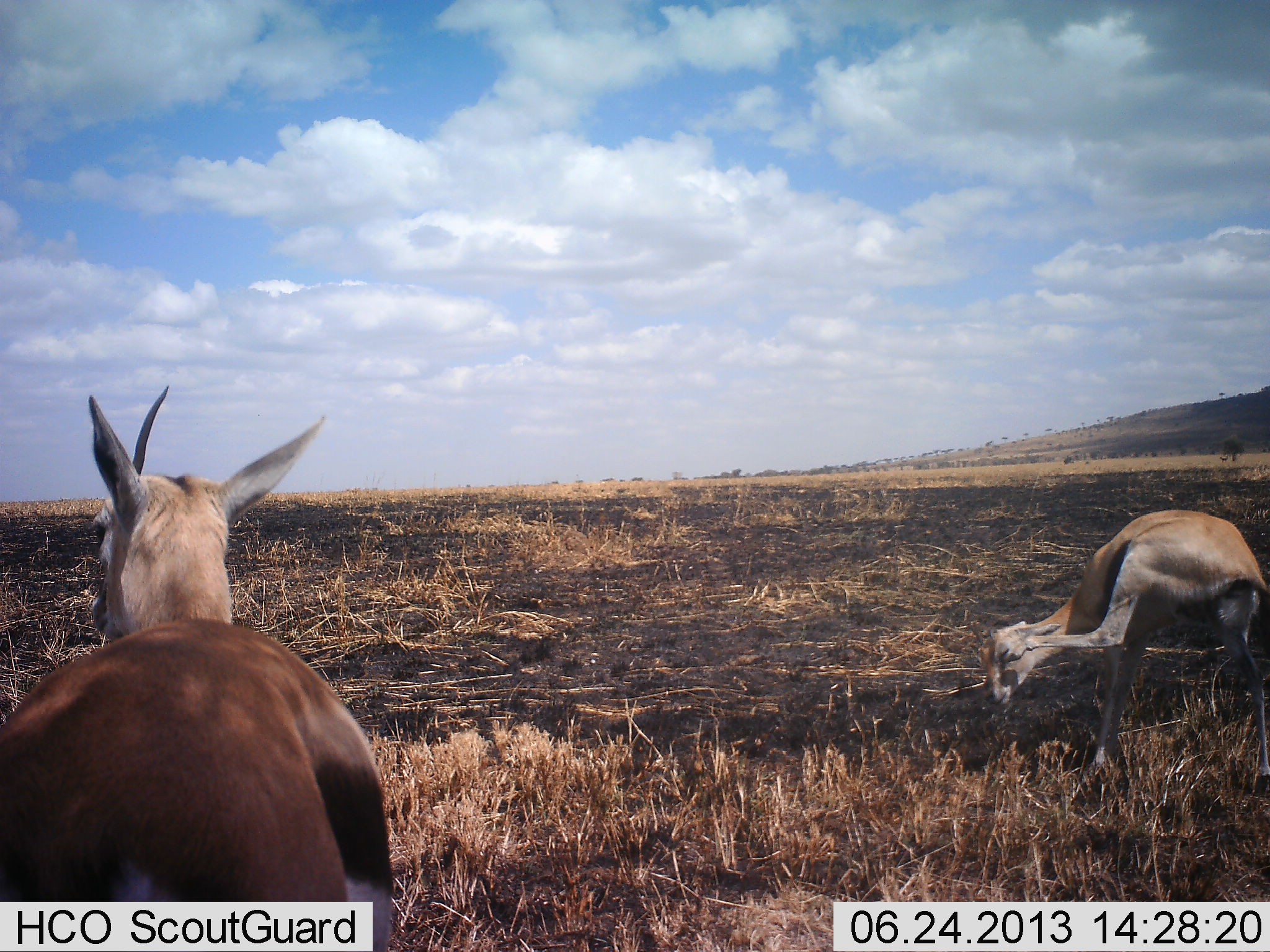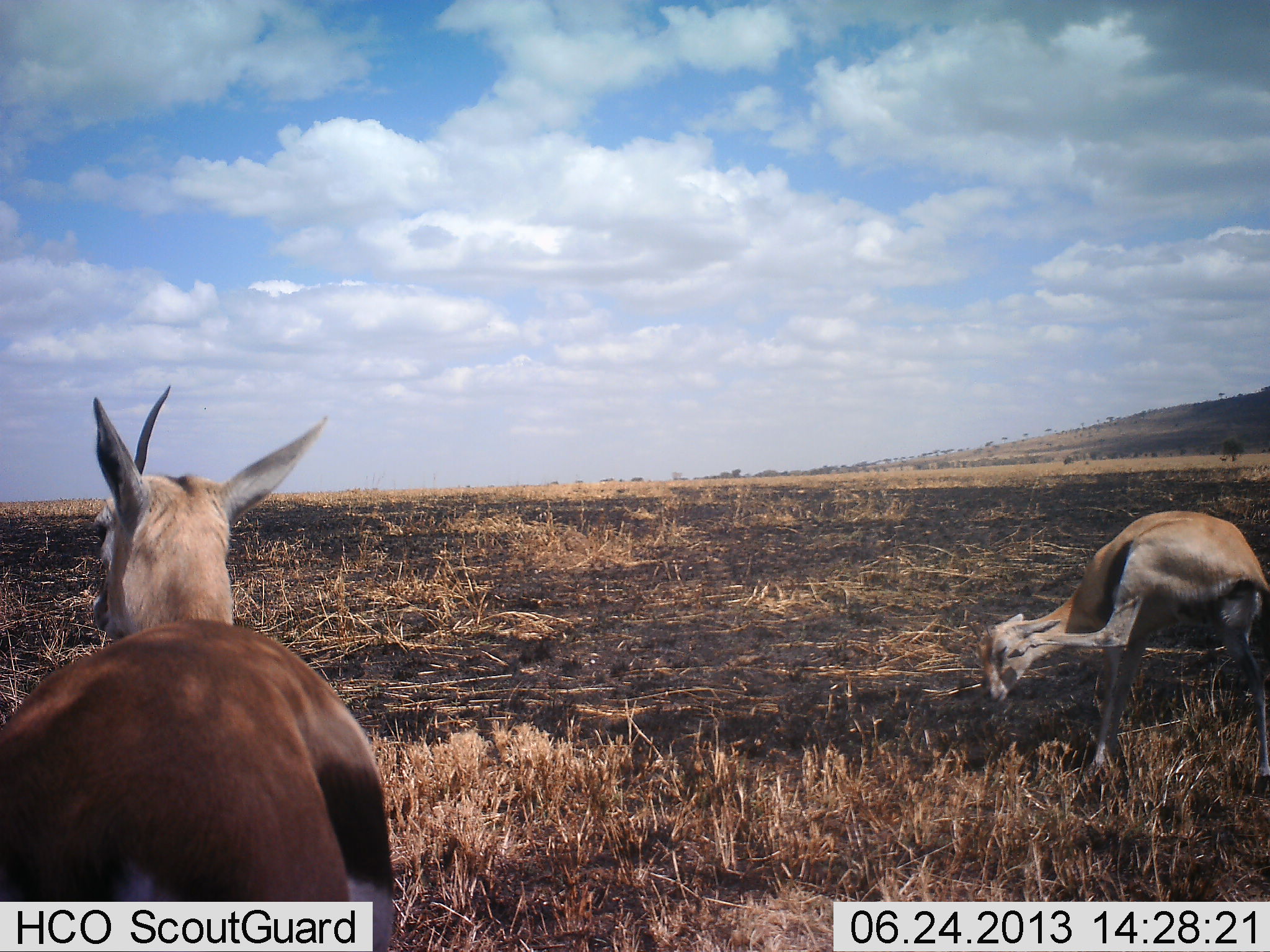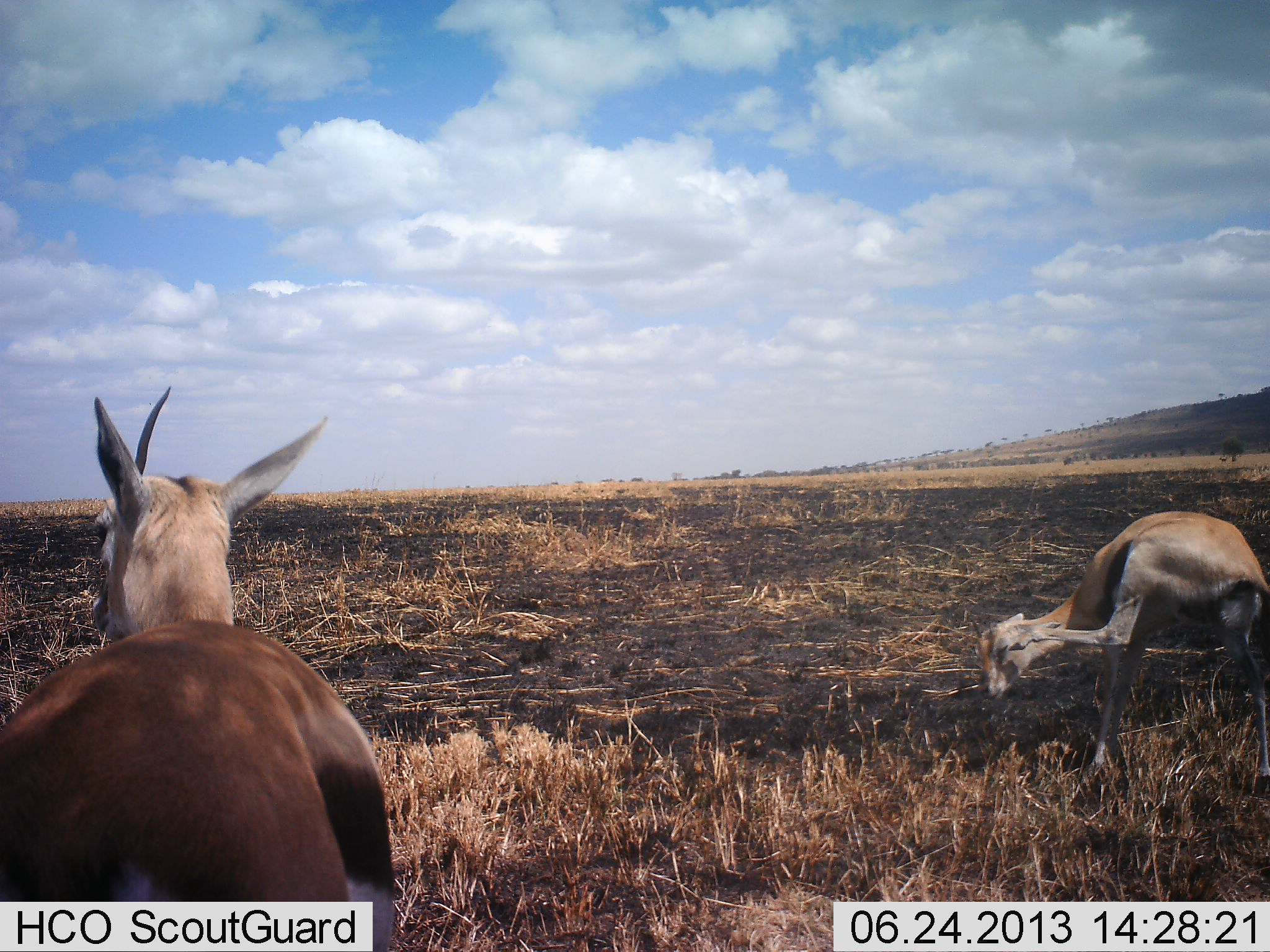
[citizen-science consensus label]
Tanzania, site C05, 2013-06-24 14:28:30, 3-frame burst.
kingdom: Animalia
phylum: Chordata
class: Mammalia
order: Artiodactyla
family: Bovidae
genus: Eudorcas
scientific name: Eudorcas thomsonii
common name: thomson's gazelle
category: gazellethomsons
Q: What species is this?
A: Gazellethomsons (thomson's gazelle) (Eudorcas thomsonii).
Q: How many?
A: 2.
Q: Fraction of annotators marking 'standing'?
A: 90%.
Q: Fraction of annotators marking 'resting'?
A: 10%.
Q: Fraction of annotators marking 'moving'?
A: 10%.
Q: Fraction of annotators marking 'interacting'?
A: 3%.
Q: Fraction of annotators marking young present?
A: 15%.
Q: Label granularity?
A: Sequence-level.